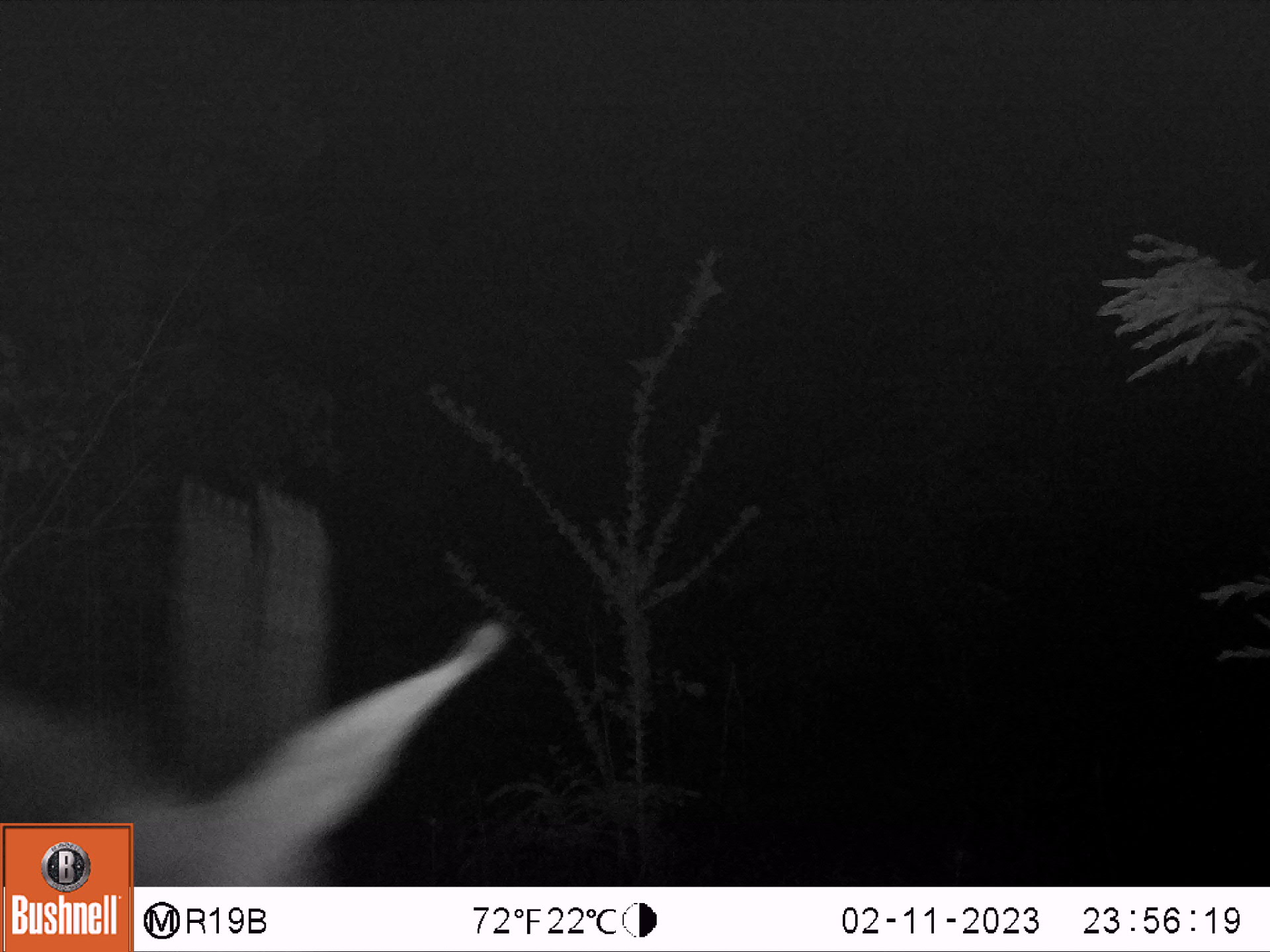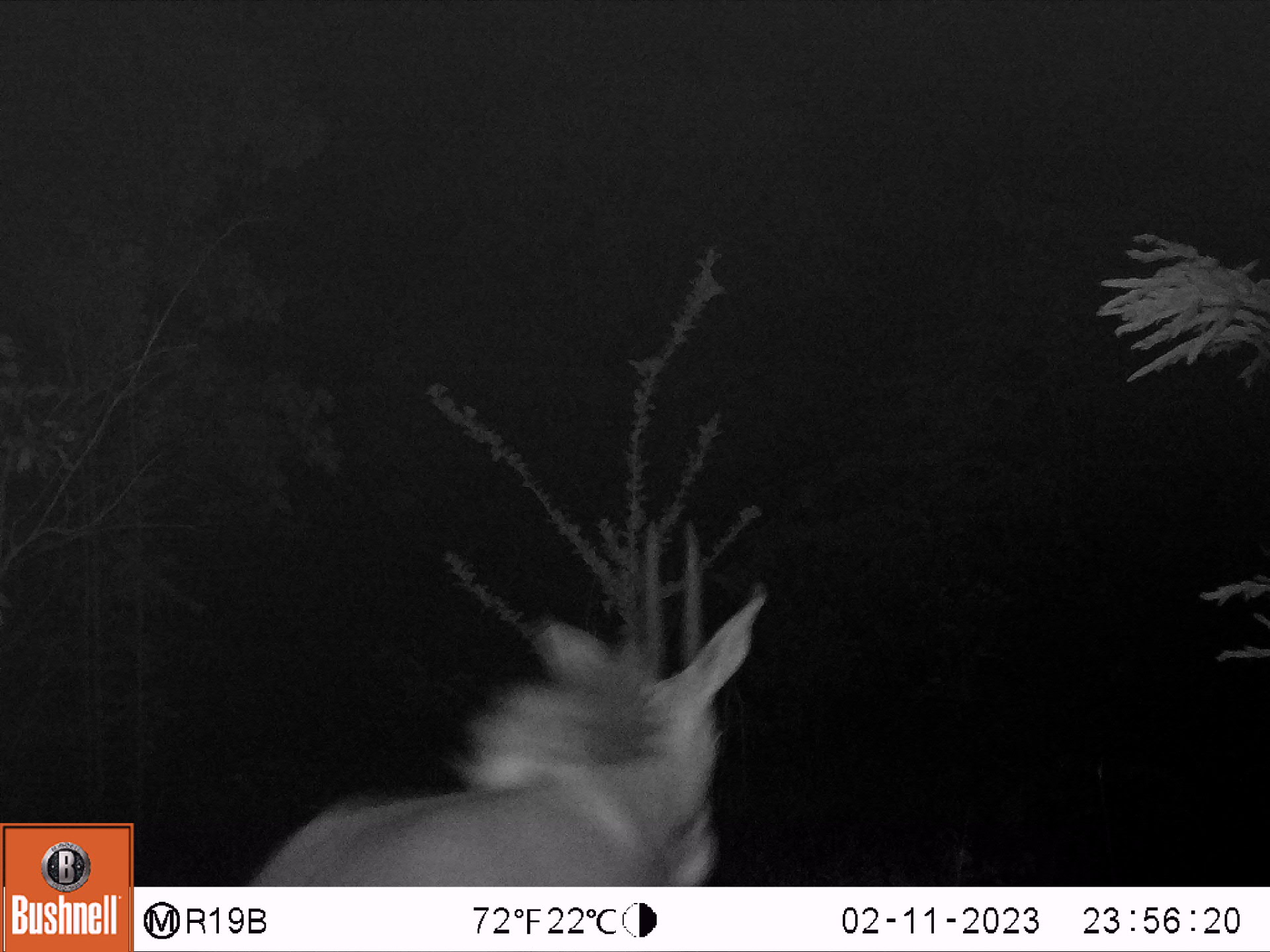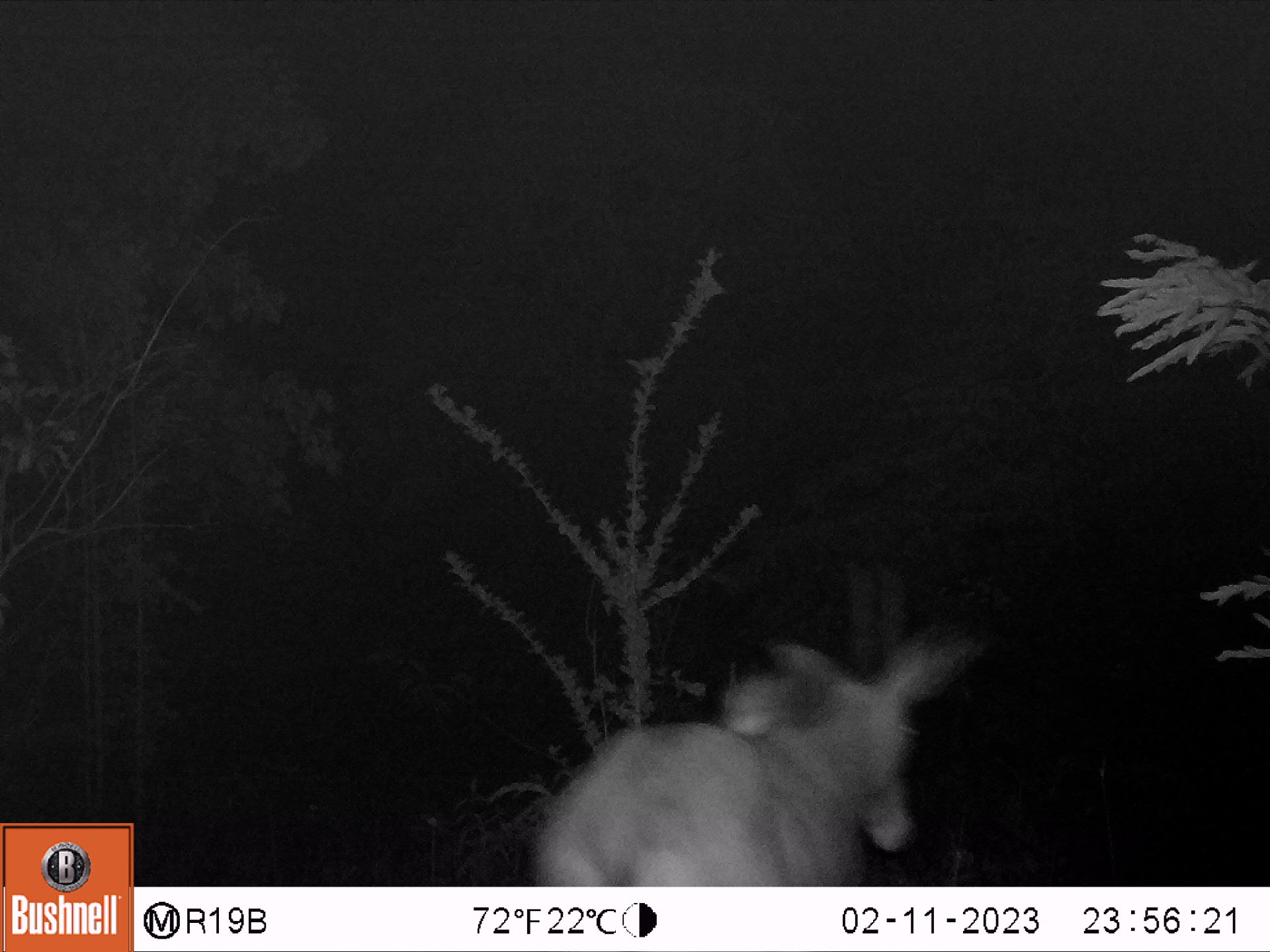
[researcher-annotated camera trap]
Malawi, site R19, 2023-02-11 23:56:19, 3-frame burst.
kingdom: Animalia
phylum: Chordata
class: Mammalia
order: Artiodactyla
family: Bovidae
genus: Hippotragus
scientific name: Hippotragus niger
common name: sable antelope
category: sable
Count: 1.